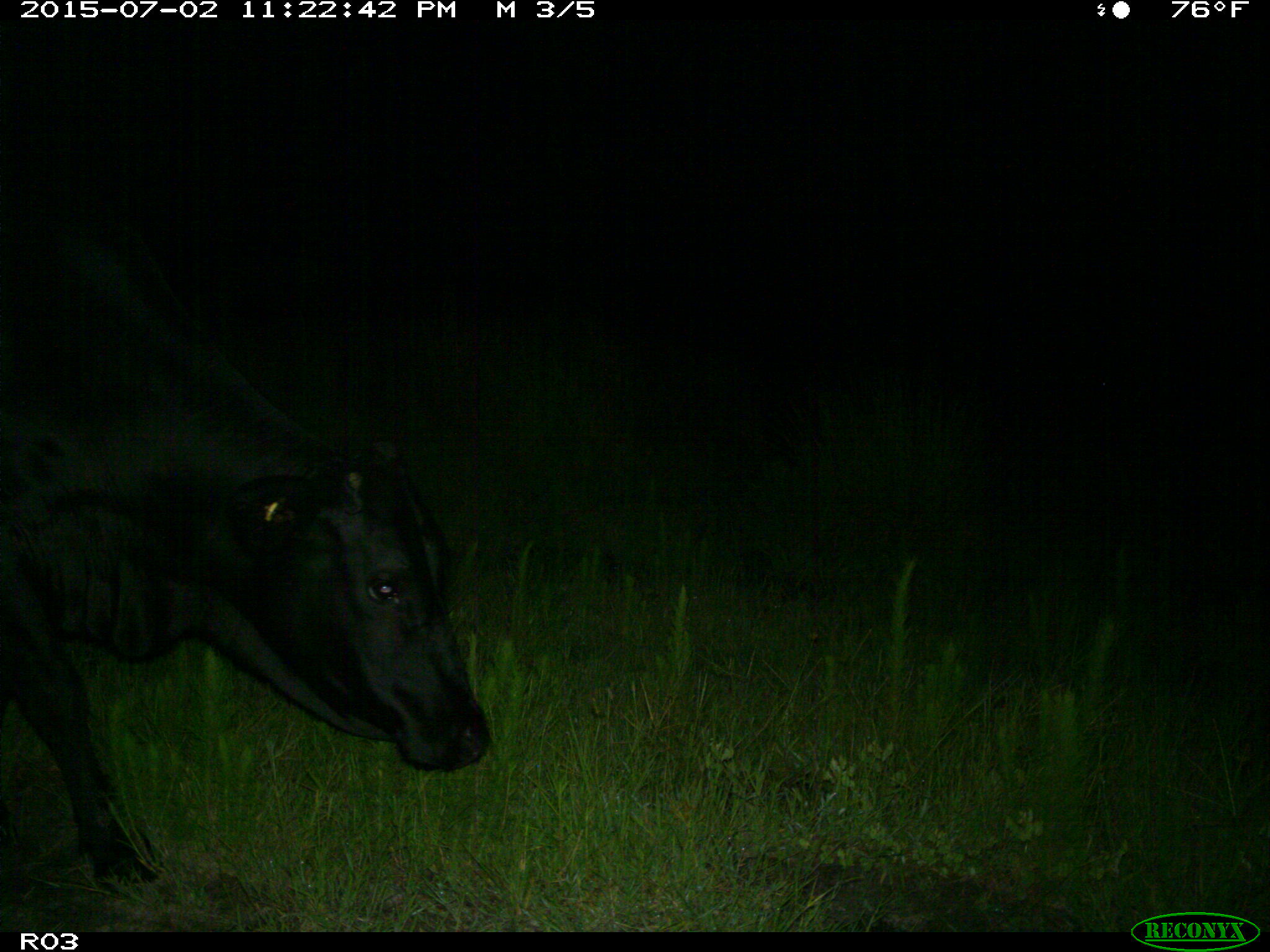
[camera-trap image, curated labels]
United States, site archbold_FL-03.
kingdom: Animalia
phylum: Chordata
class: Mammalia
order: Artiodactyla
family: Bovidae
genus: Bos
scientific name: Bos taurus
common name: domestic cow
Bos taurus (domestic cow).